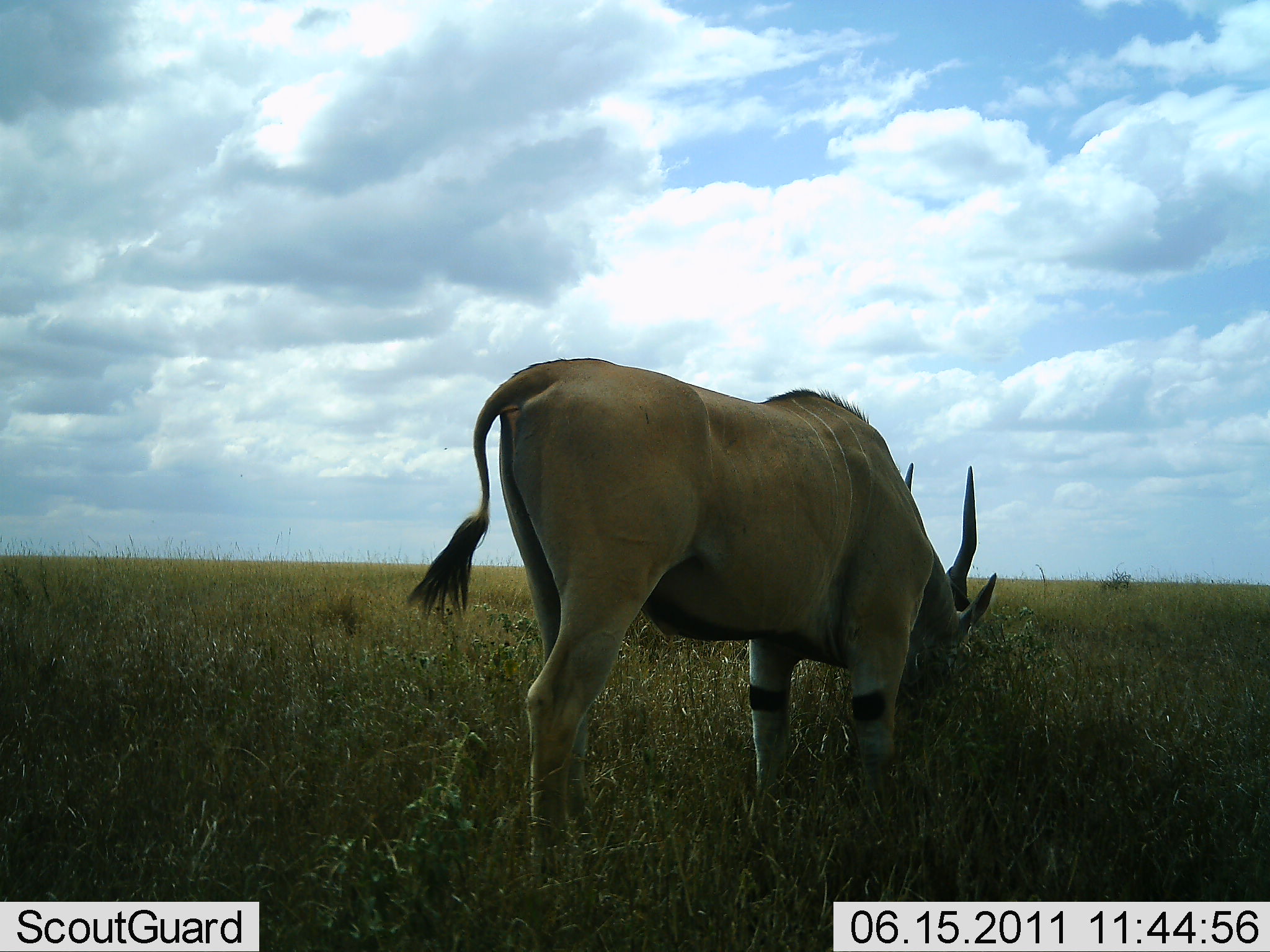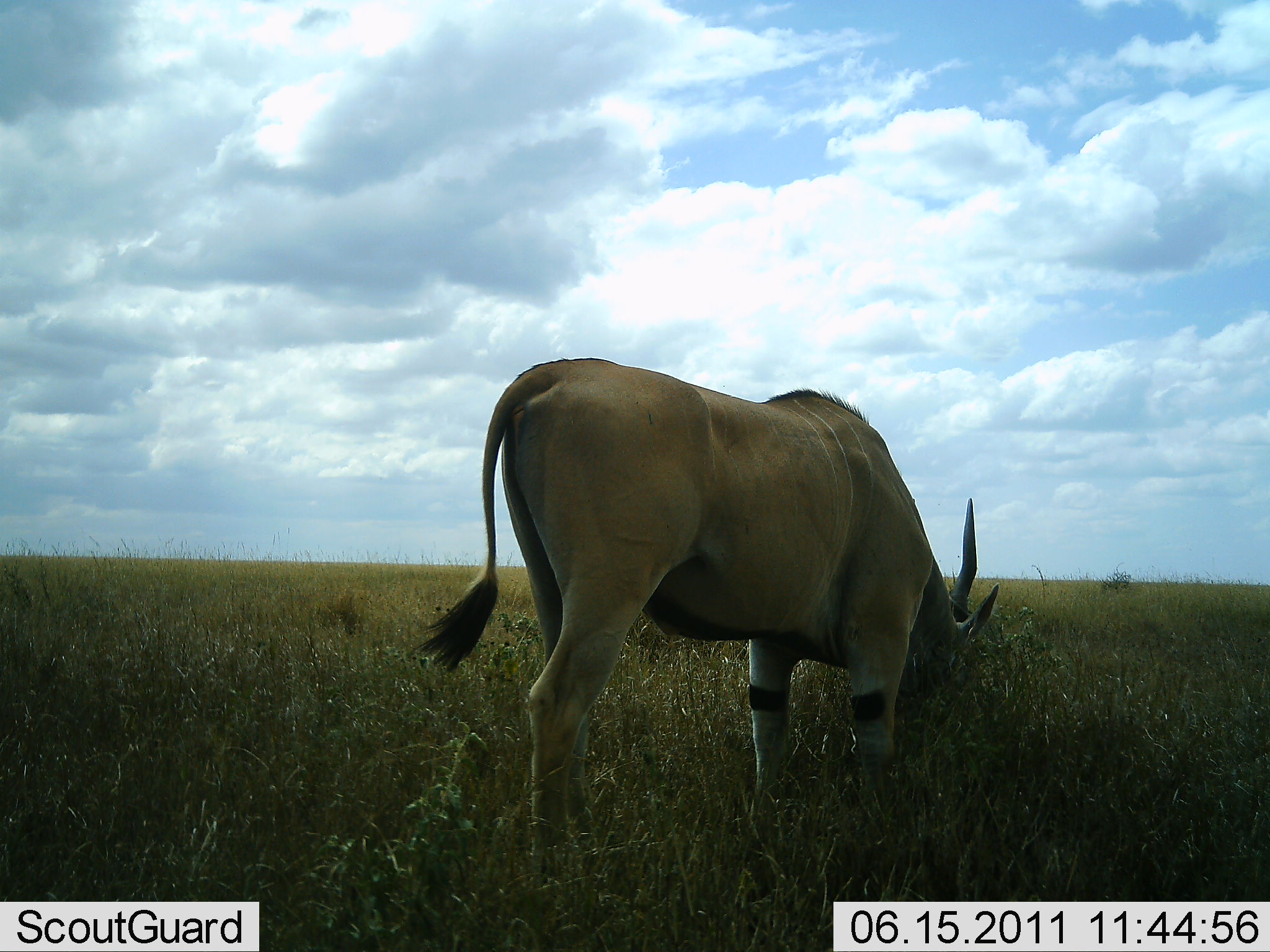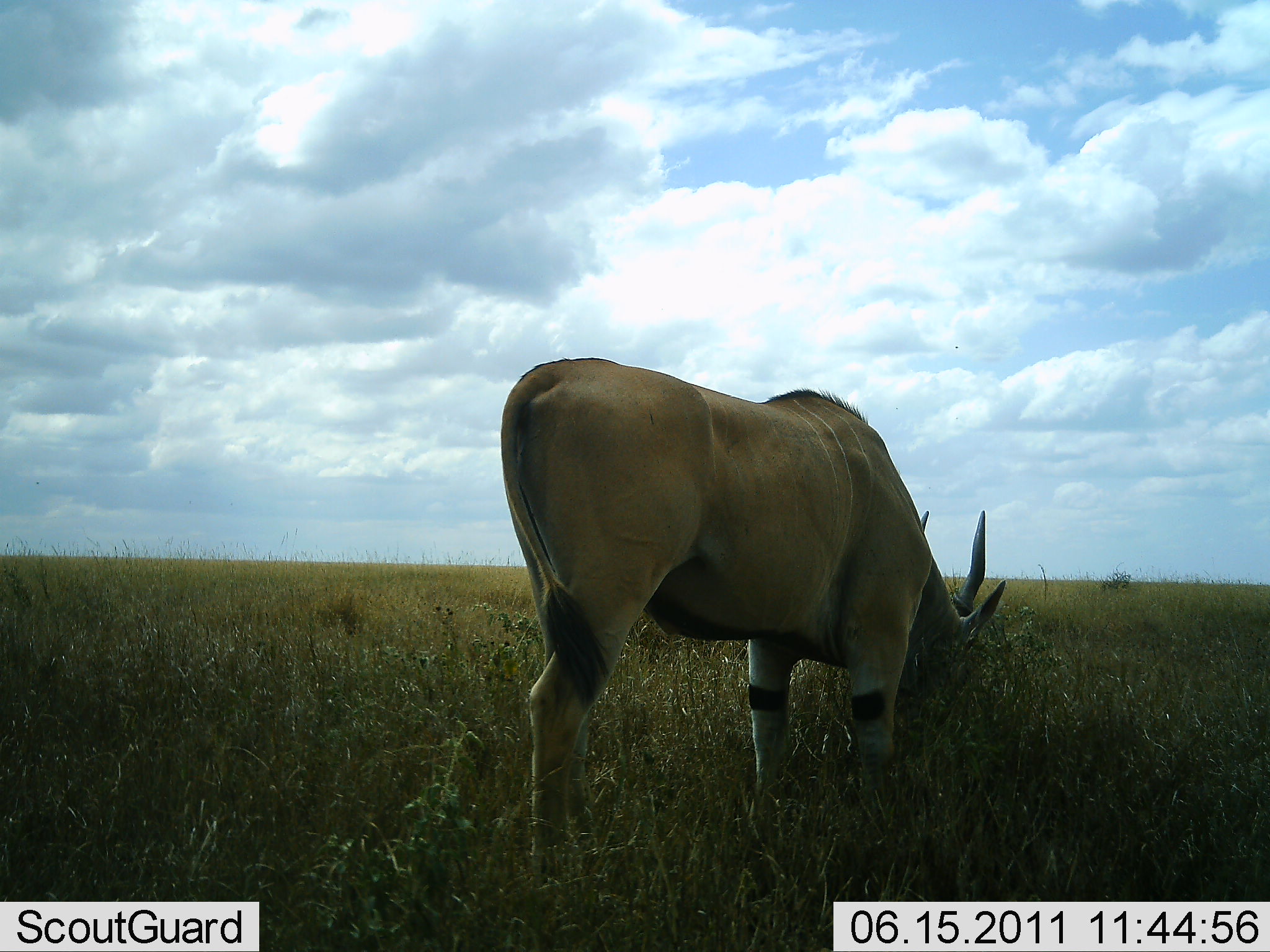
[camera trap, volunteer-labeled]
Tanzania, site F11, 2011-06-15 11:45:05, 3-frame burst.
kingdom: Animalia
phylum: Chordata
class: Mammalia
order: Artiodactyla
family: Bovidae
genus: Tragelaphus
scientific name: Tragelaphus oryx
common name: eland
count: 1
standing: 46%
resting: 0%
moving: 0%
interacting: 0%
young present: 0%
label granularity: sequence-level